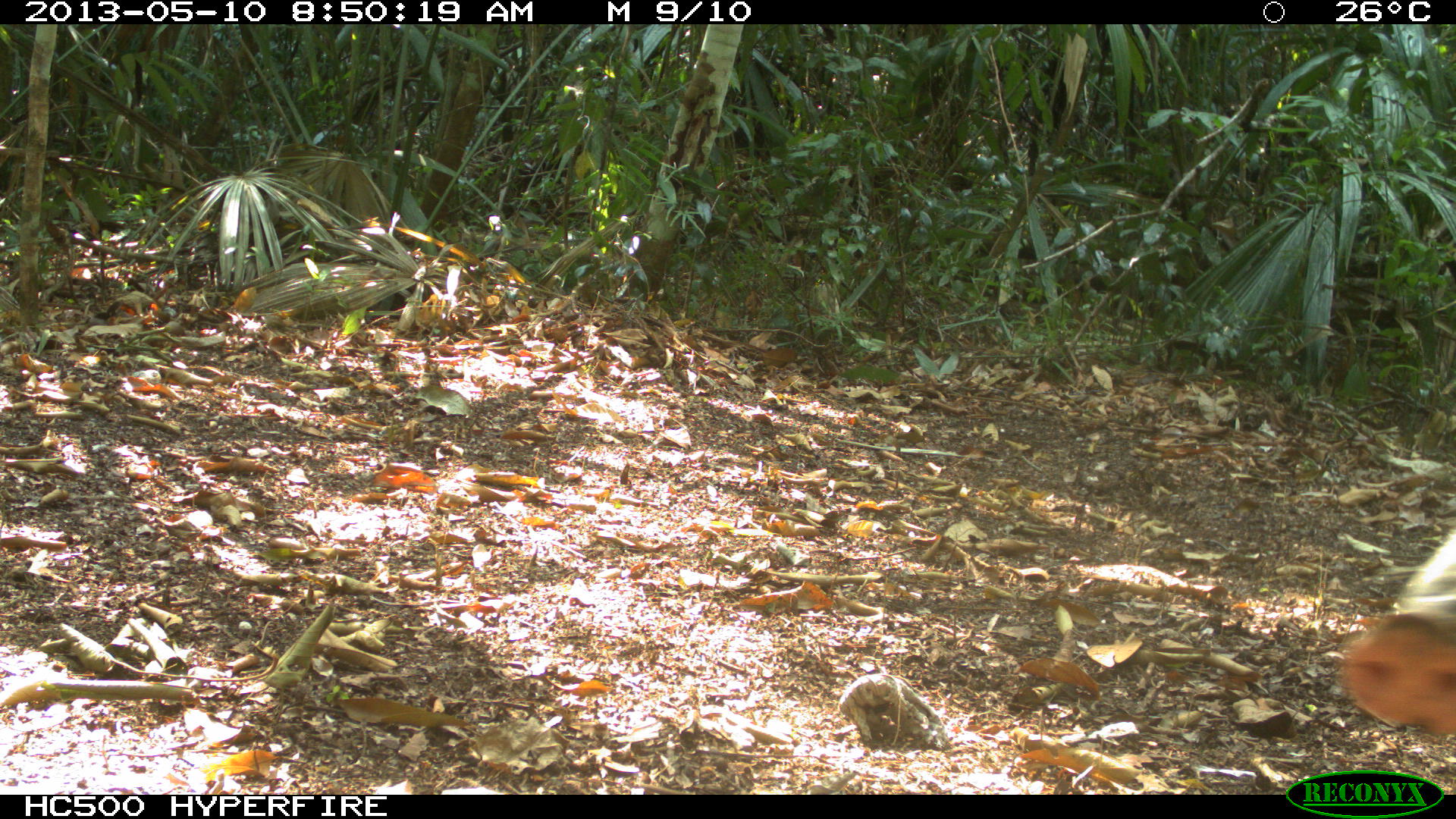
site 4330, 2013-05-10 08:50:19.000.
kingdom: Animalia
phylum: Chordata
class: Mammalia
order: Artiodactyla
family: Tayassuidae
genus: Tayassu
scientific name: Tayassu pecari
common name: white-lipped peccary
Tayassu pecari (white-lipped peccary), count 1.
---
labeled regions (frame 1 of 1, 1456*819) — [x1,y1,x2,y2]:
tayassu pecari: [1339,516,1456,740]